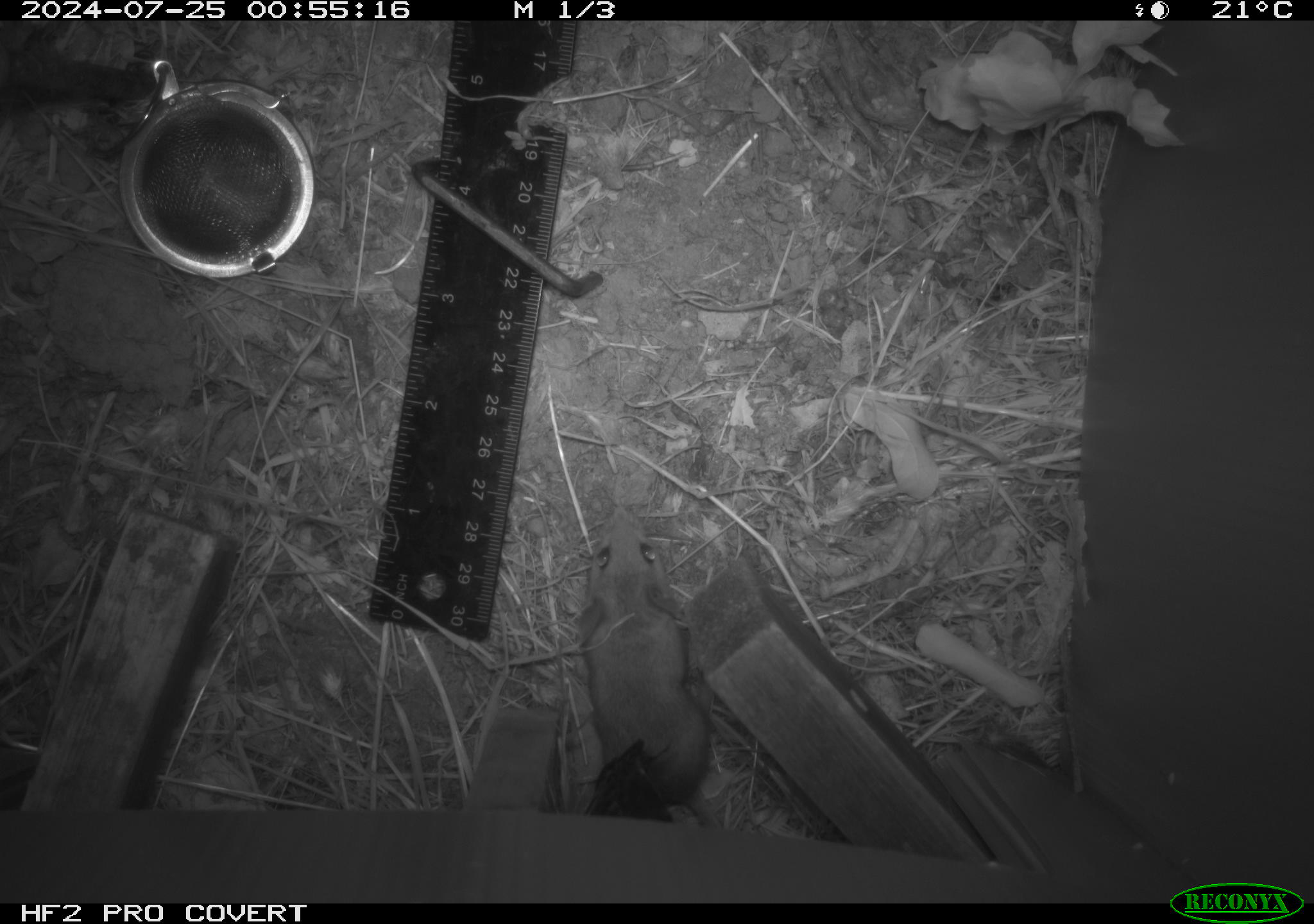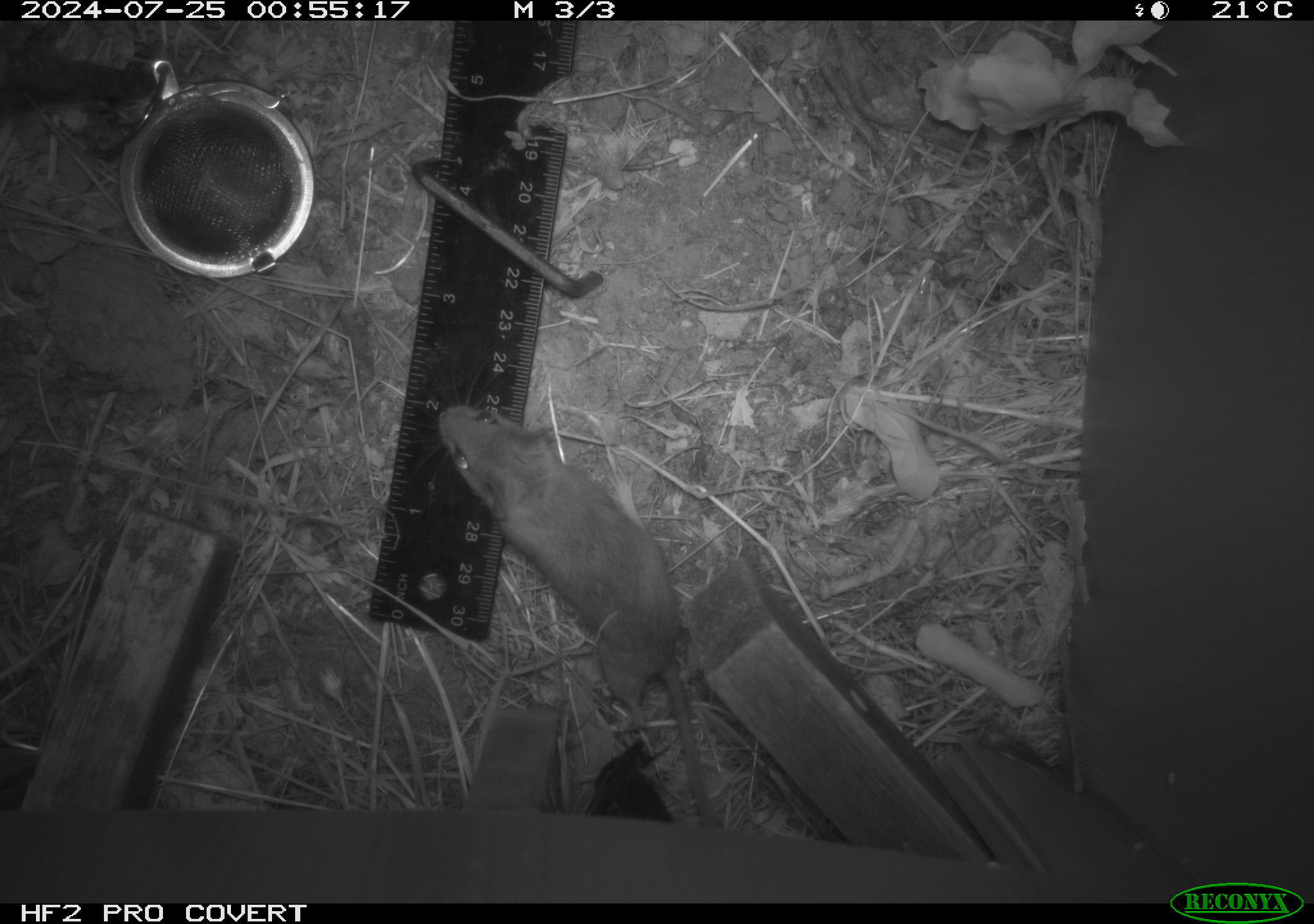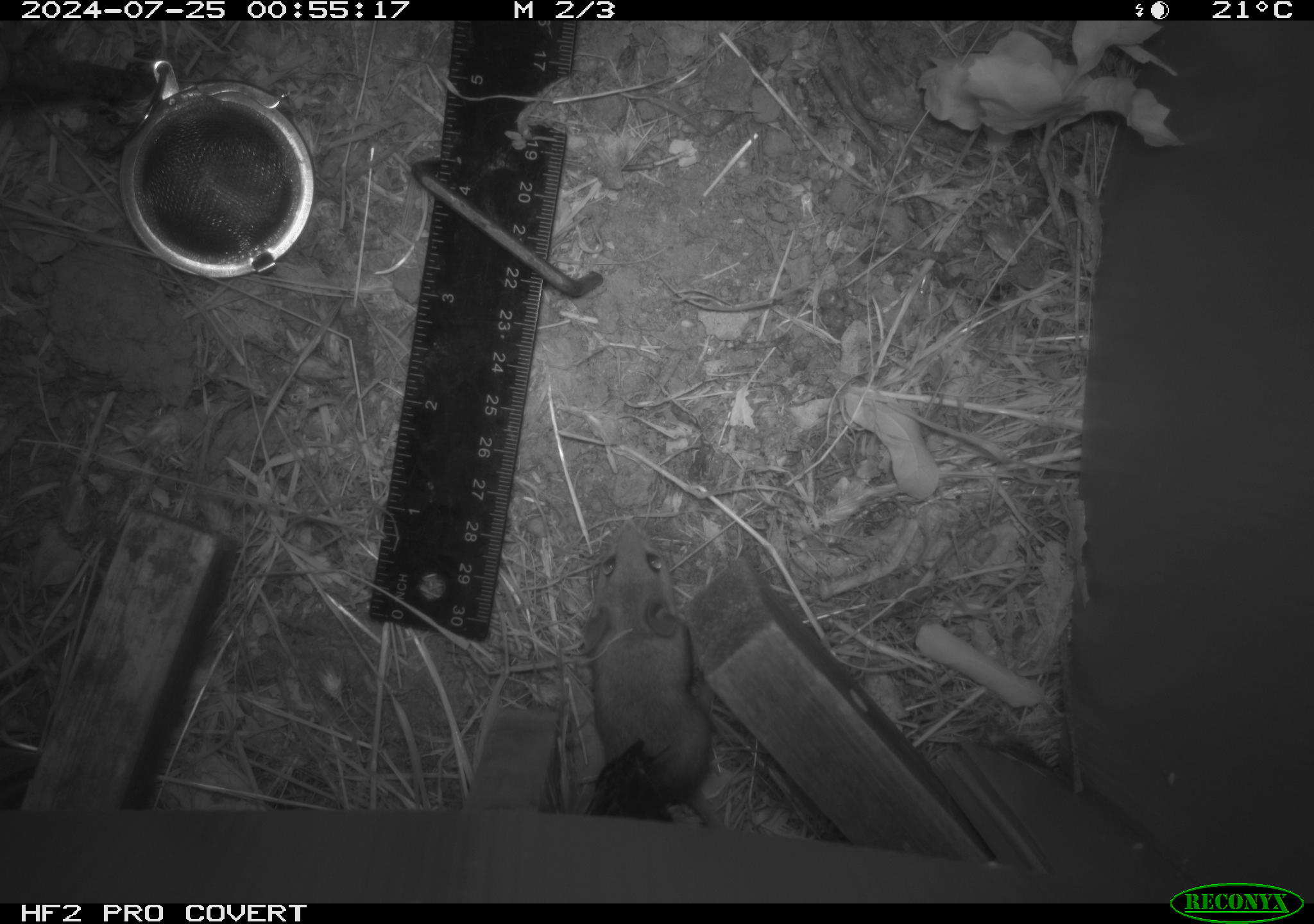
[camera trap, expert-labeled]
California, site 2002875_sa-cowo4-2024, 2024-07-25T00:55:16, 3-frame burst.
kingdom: Animalia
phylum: Chordata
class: Mammalia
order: Rodentia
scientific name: Rodentia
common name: rodent